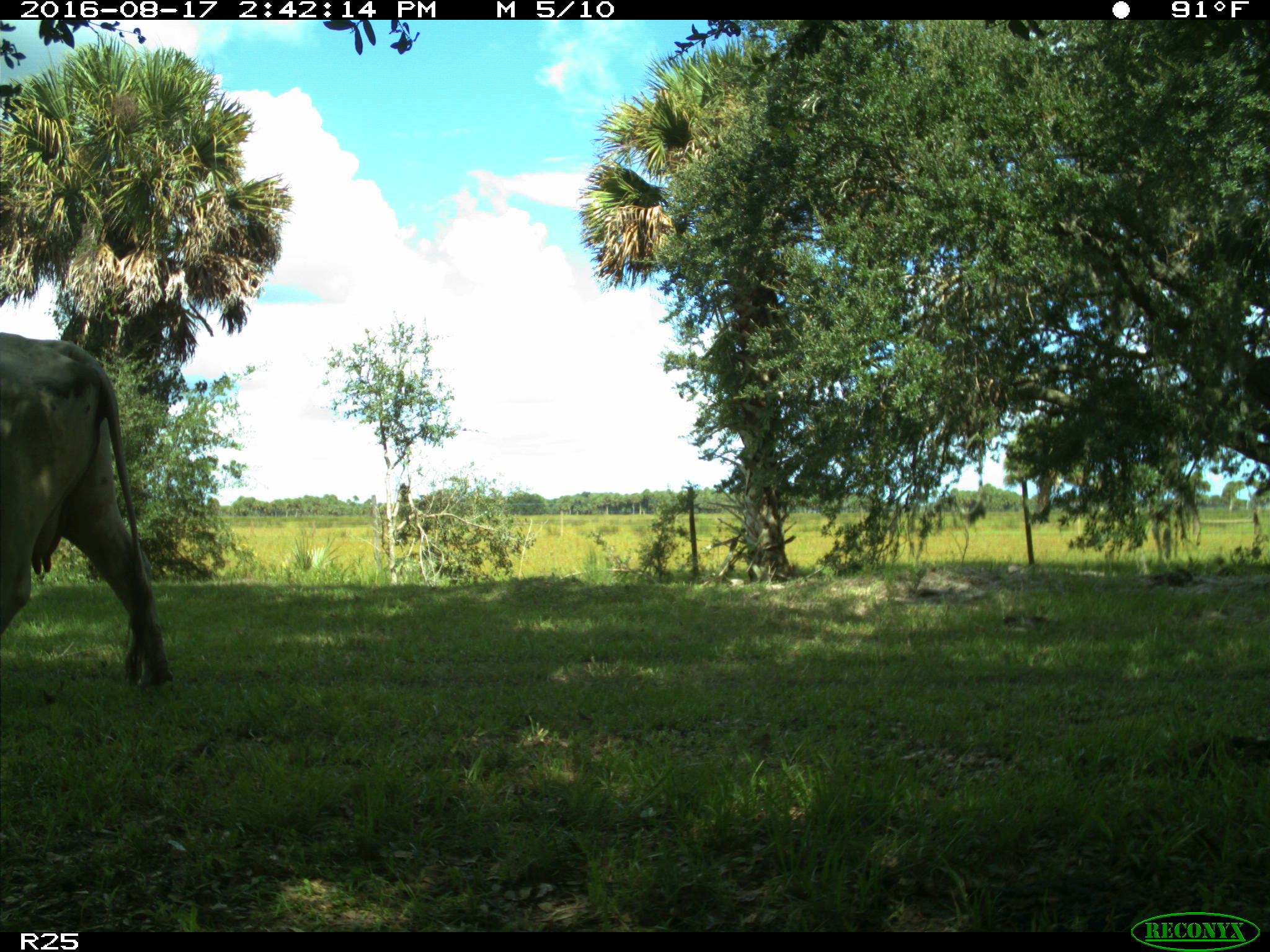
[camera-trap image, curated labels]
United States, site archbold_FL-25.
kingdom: Animalia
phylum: Chordata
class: Mammalia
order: Artiodactyla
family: Bovidae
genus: Bos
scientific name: Bos taurus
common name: domestic cow